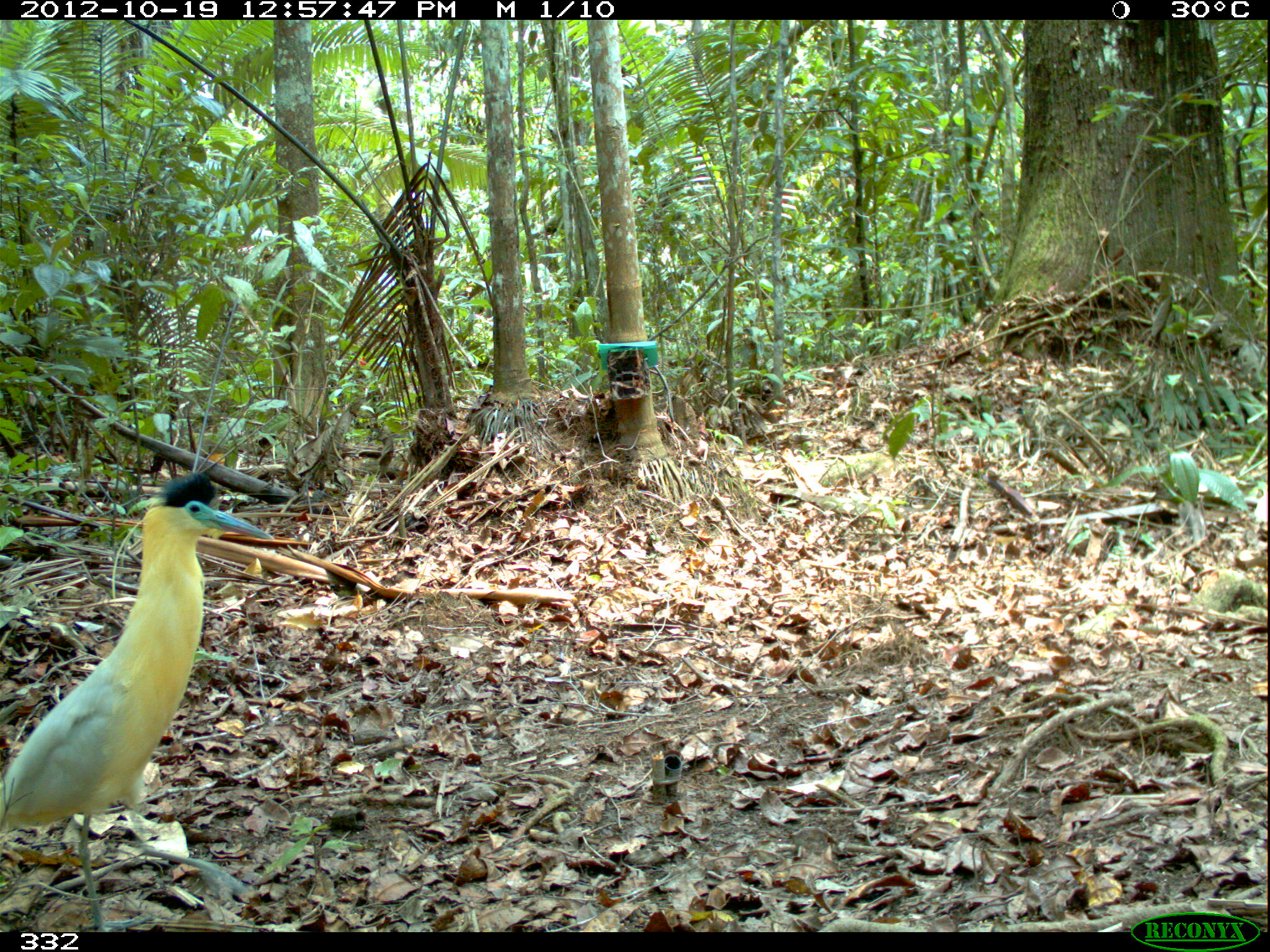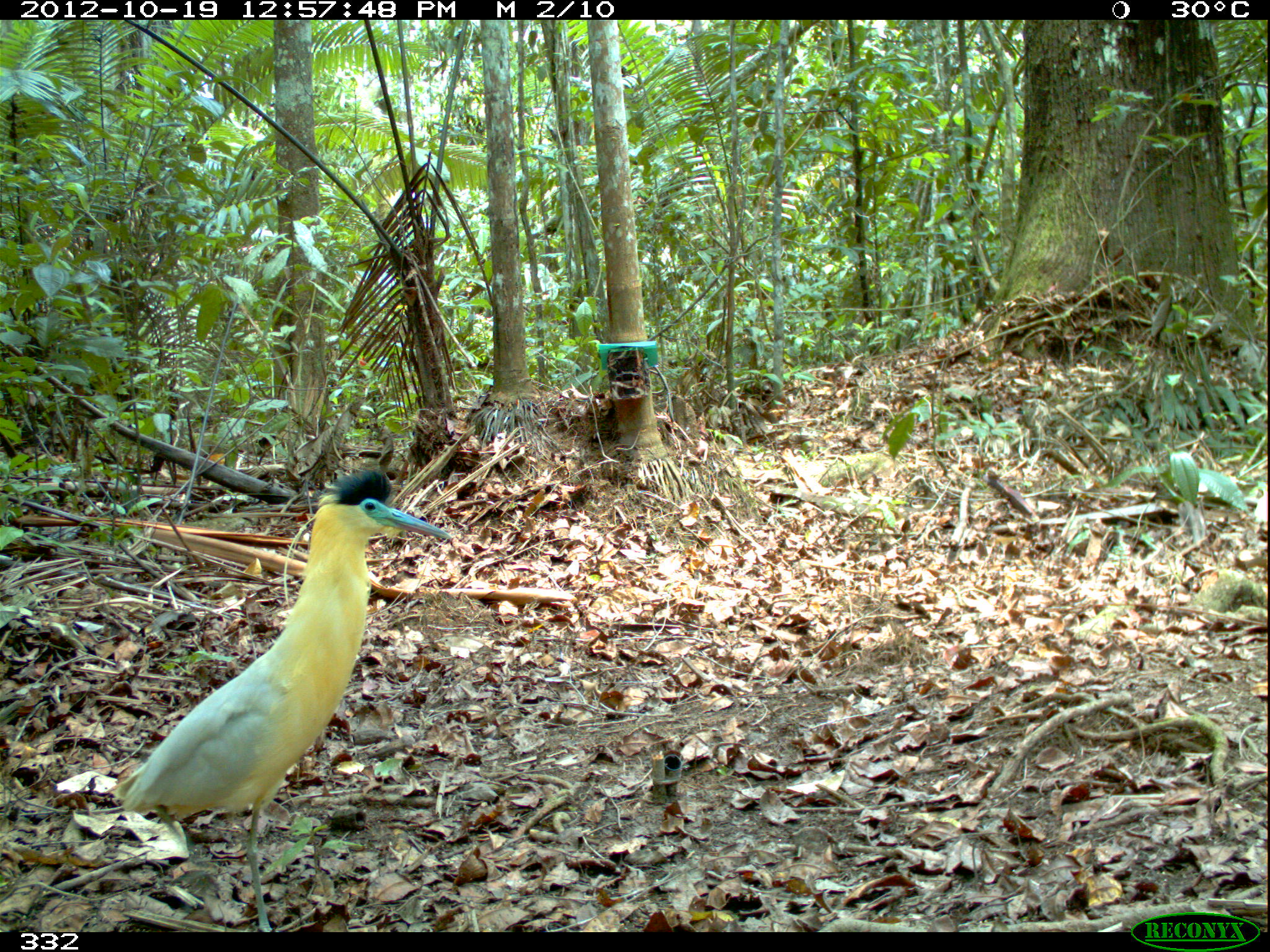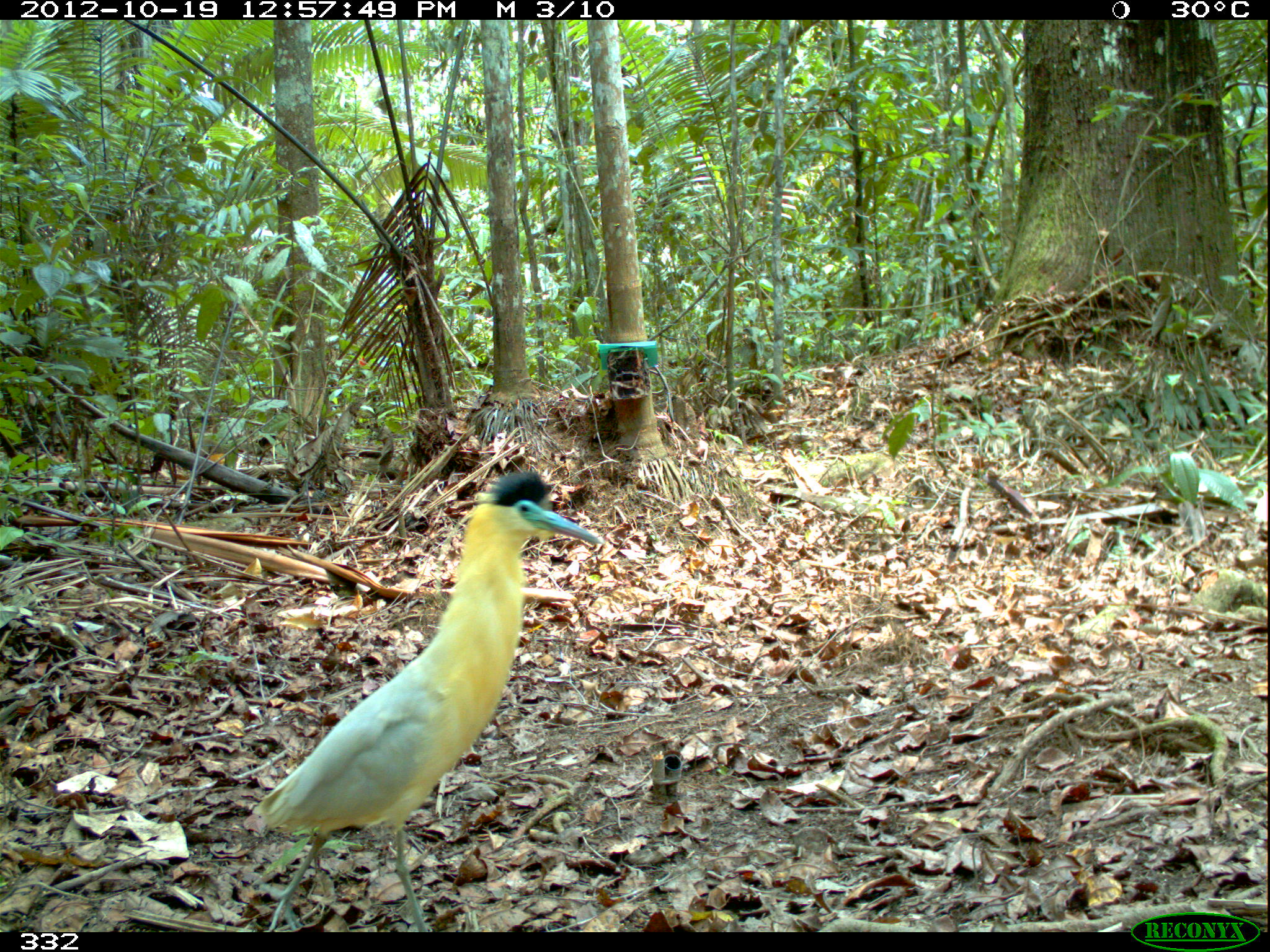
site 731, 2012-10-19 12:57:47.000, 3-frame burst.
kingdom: Animalia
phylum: Chordata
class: Aves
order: Pelecaniformes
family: Ardeidae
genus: Pilherodius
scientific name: Pilherodius pileatus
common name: capped heron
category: philerodius pileatus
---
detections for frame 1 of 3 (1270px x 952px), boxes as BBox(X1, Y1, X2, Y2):
philerodius pileatus: BBox(0, 470, 276, 929)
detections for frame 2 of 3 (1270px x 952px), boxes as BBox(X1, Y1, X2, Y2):
philerodius pileatus: BBox(103, 464, 453, 931)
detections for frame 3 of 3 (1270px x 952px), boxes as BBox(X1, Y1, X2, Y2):
philerodius pileatus: BBox(252, 466, 602, 931)